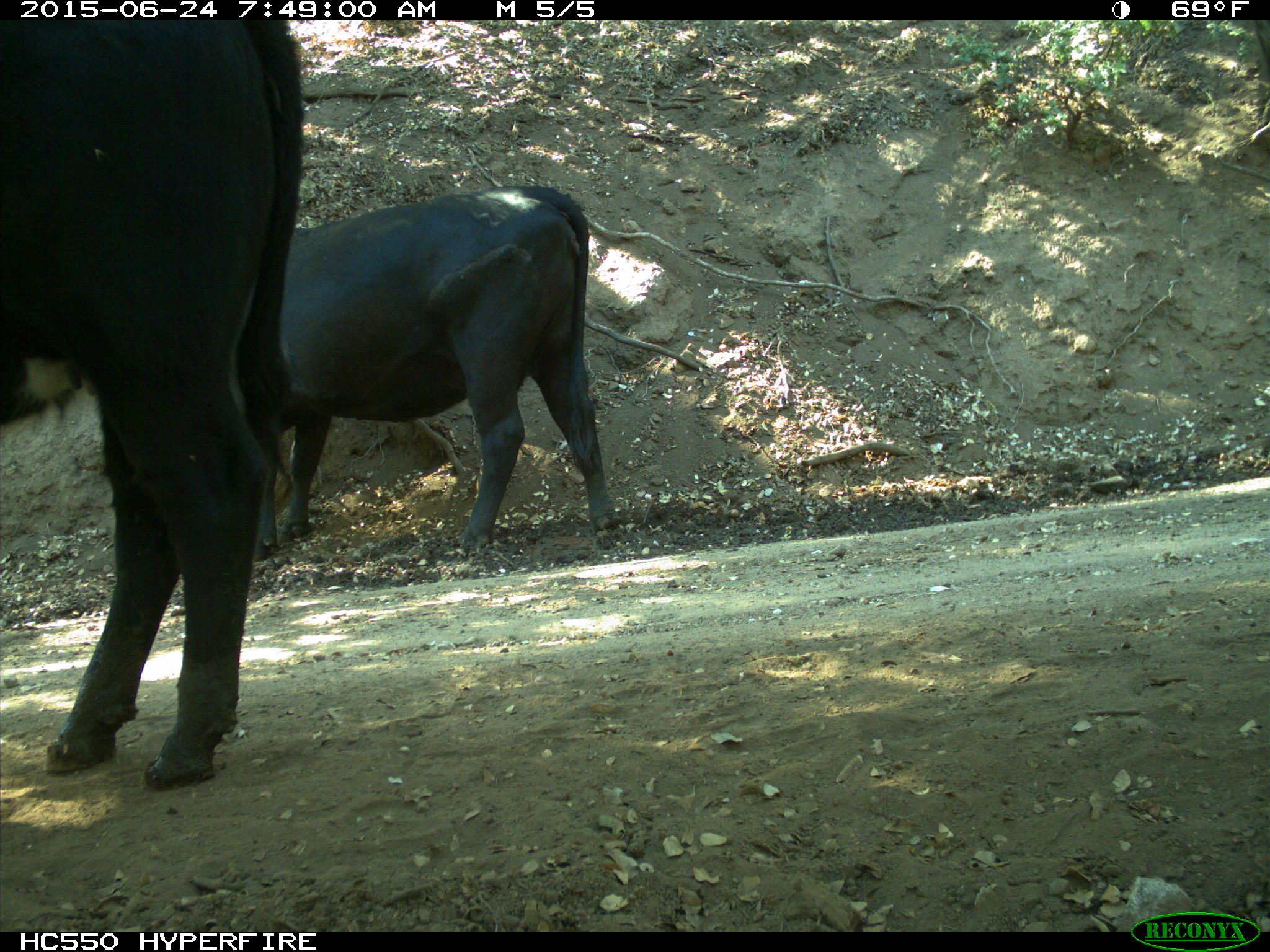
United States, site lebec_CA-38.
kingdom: Animalia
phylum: Chordata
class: Mammalia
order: Artiodactyla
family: Bovidae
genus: Bos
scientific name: Bos taurus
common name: domestic cow